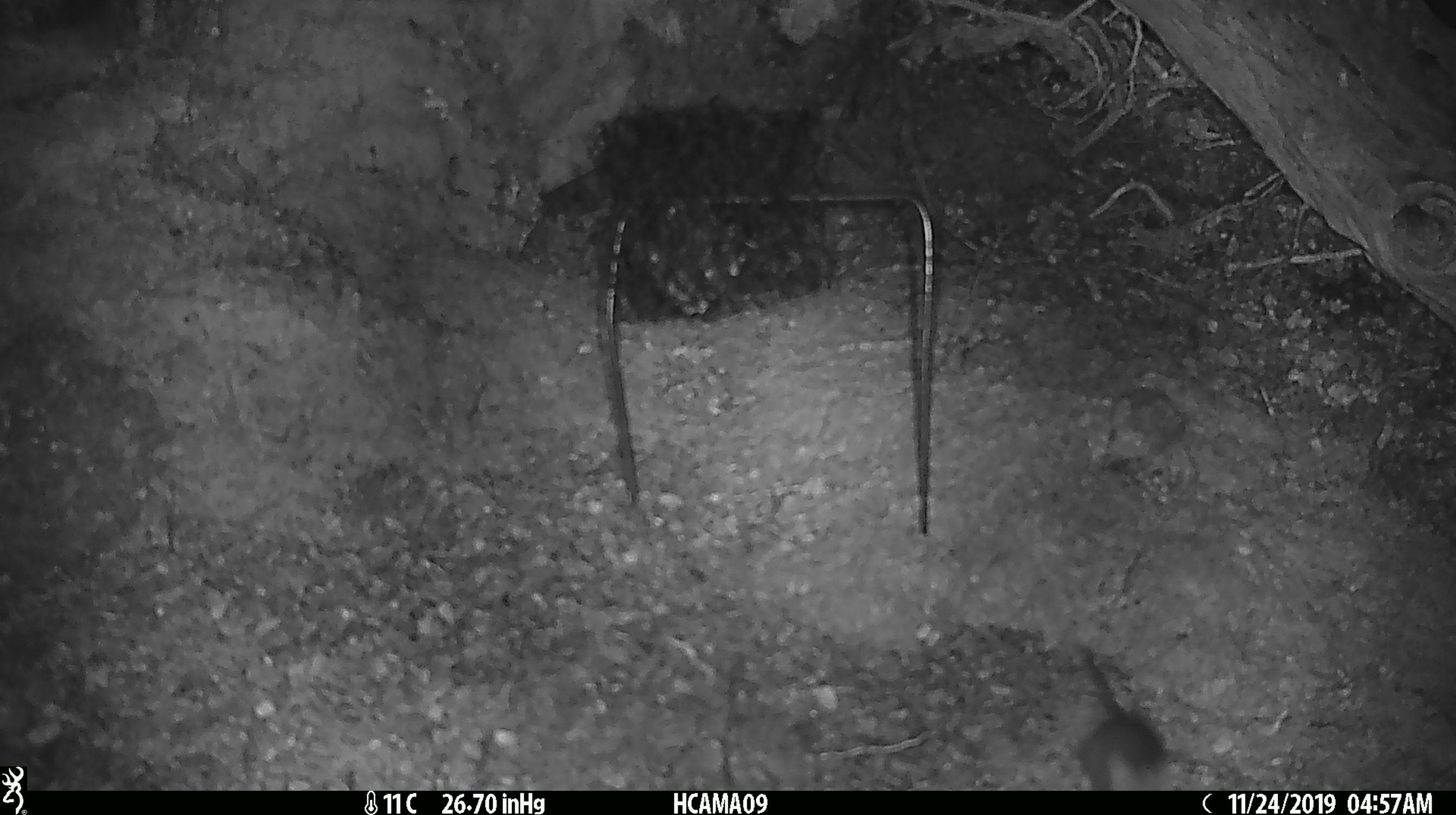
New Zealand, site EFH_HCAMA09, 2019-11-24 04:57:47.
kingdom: Animalia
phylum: Chordata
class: Mammalia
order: Rodentia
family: Muridae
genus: Mus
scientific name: Mus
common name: mouse